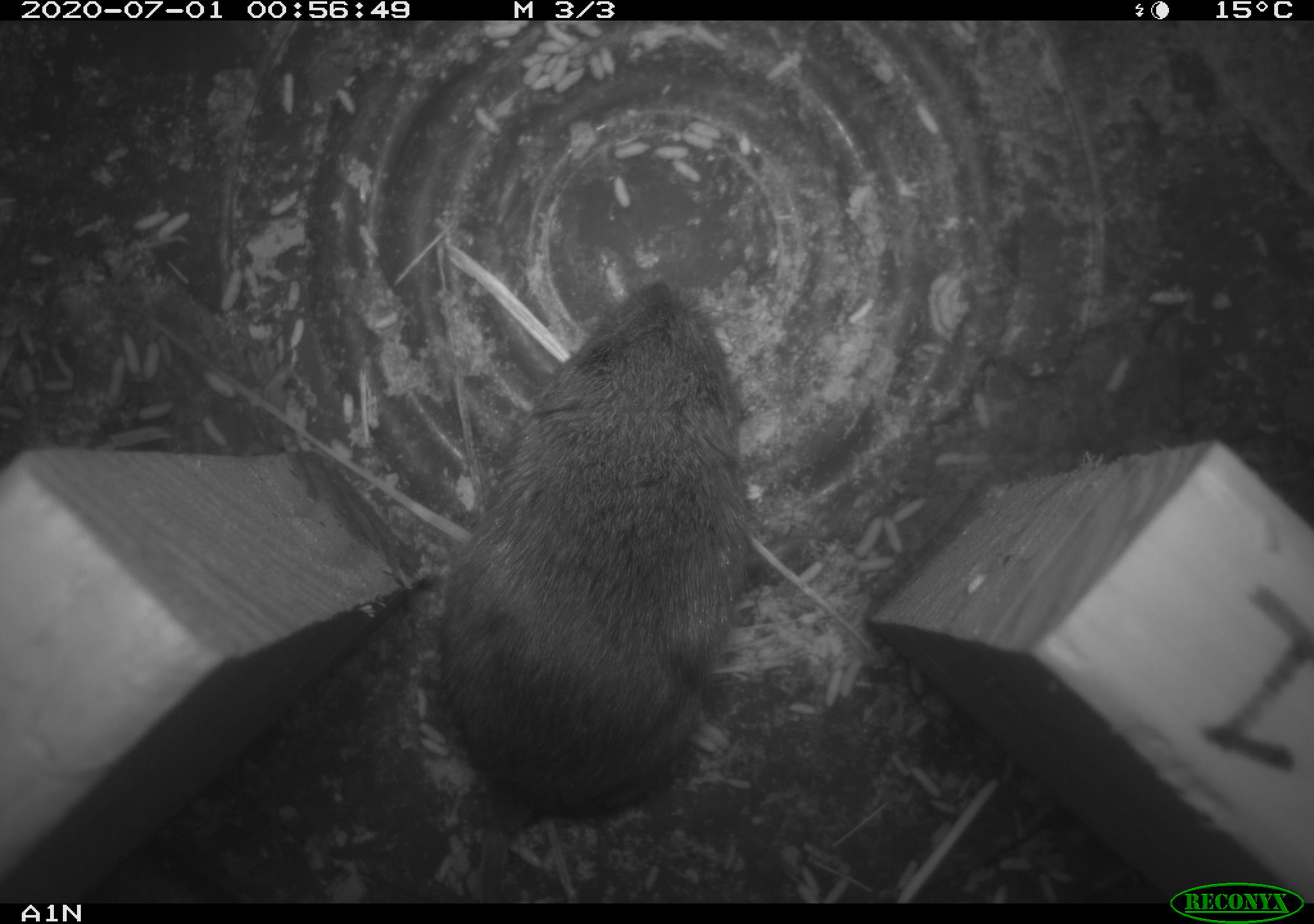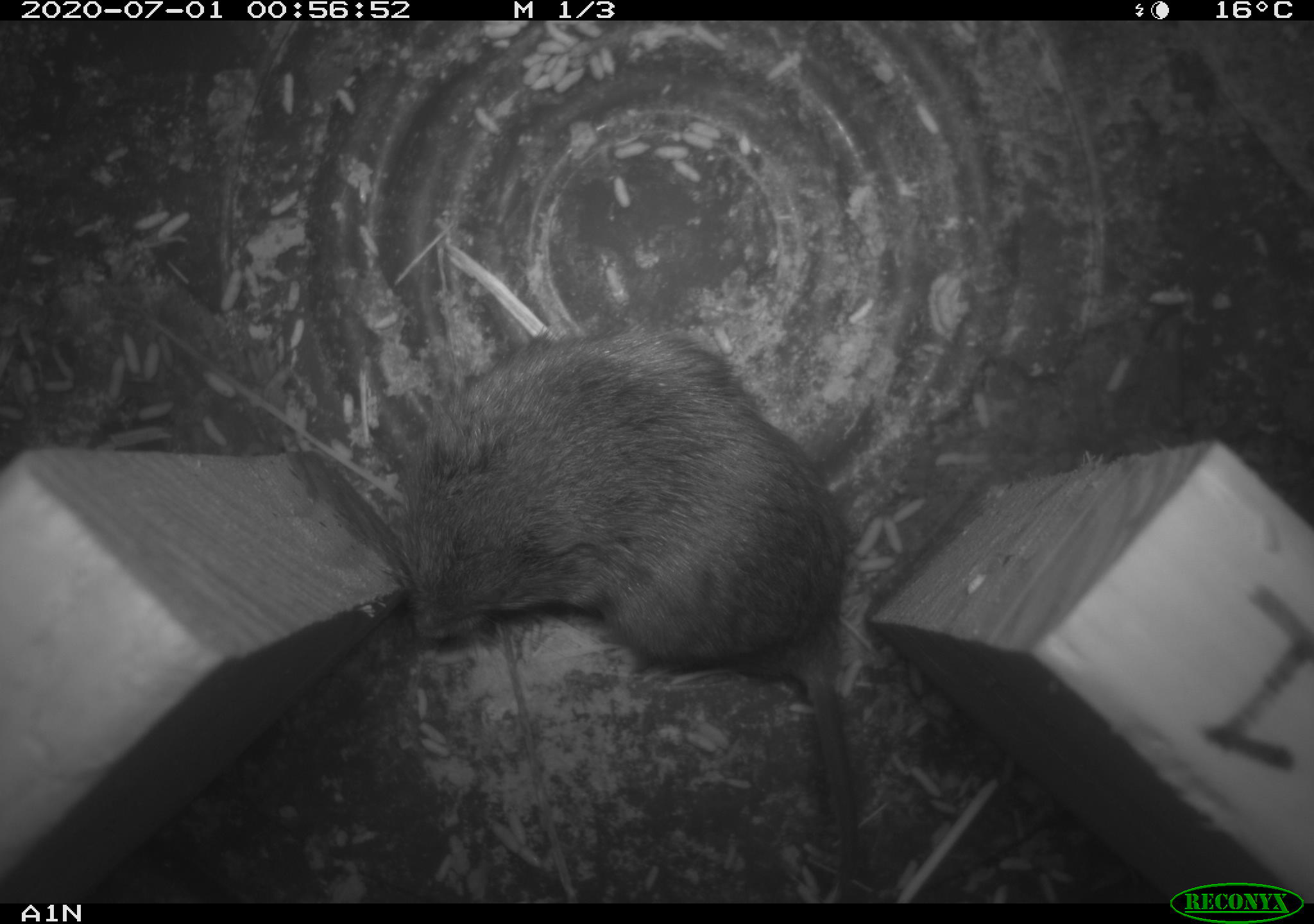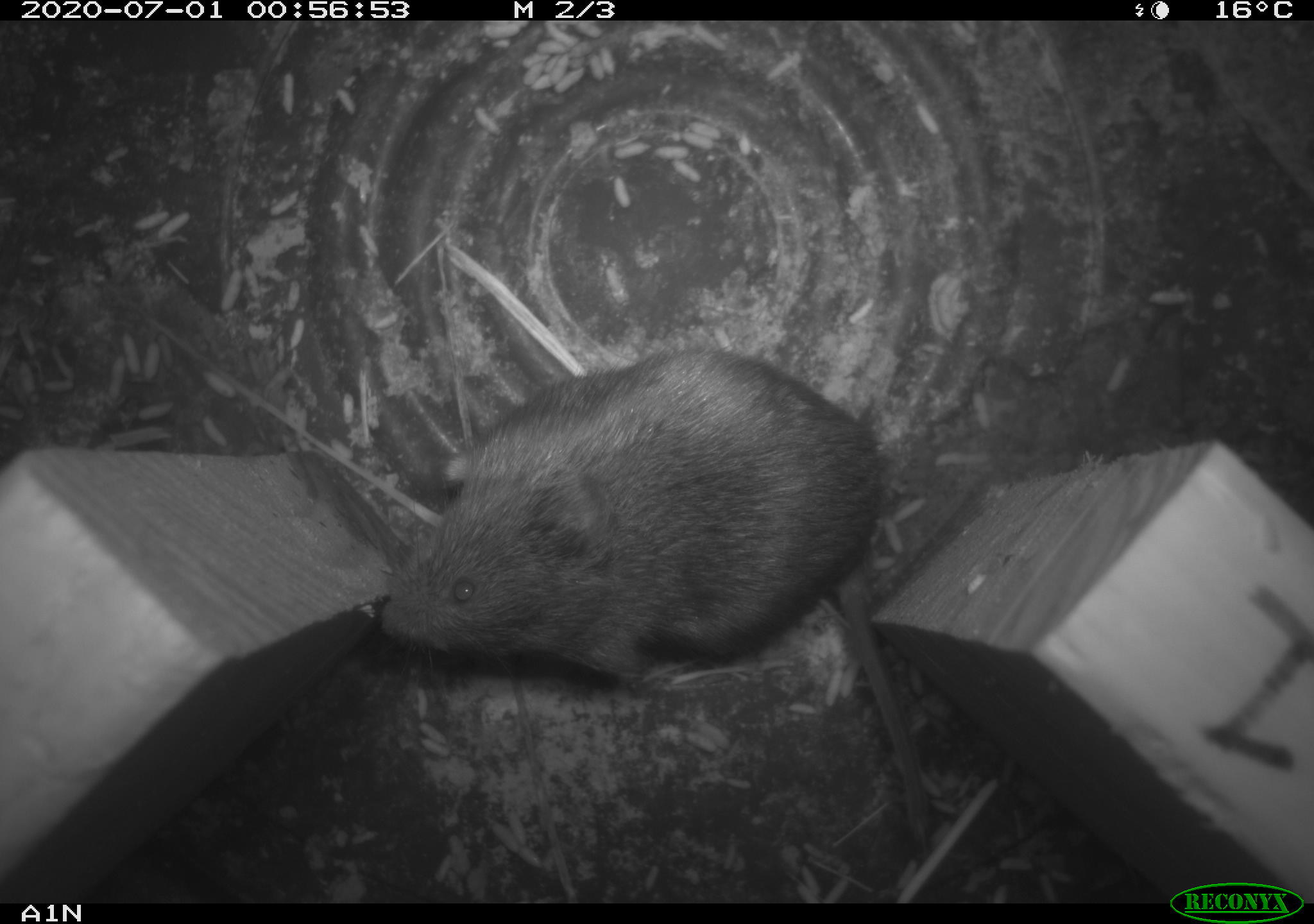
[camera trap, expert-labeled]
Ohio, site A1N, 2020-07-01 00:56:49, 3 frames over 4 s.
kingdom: Animalia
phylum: Chordata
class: Mammalia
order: Rodentia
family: Cricetidae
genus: Microtus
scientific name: Microtus pennsylvanicus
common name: meadow vole